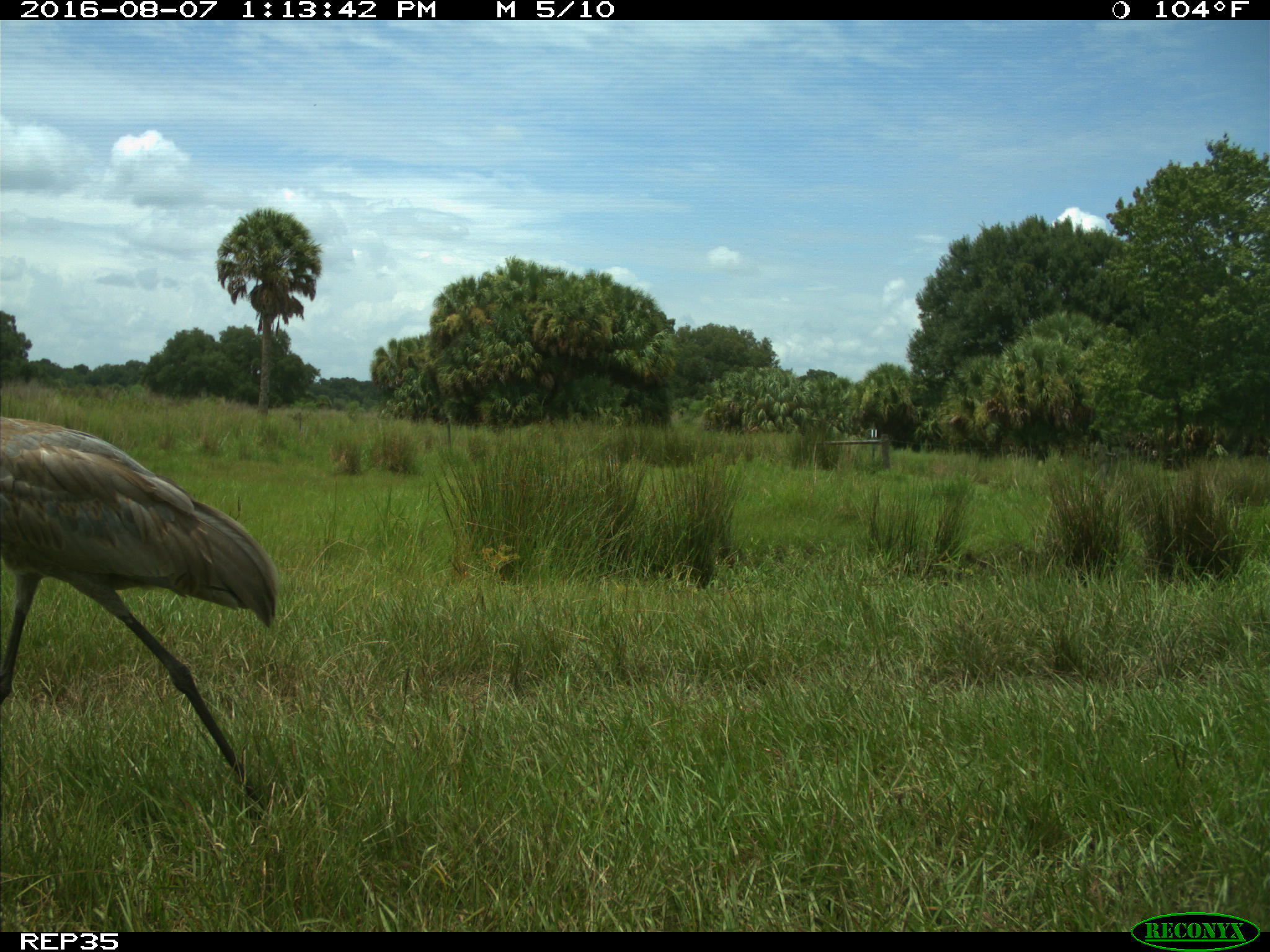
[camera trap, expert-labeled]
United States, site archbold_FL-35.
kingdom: Animalia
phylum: Chordata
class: Aves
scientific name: Aves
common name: birds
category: unidentified bird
Unidentified bird (birds) (Aves).